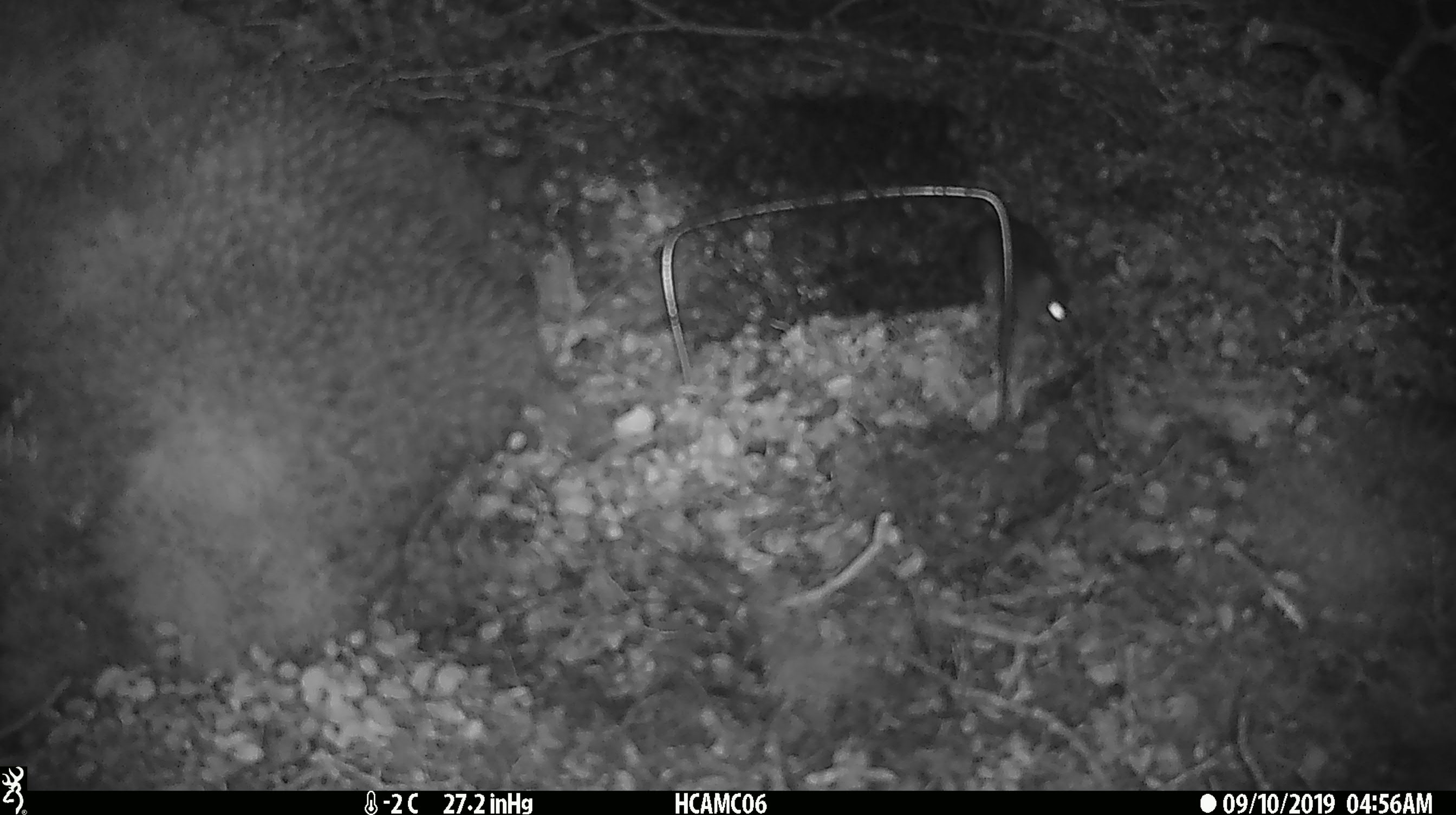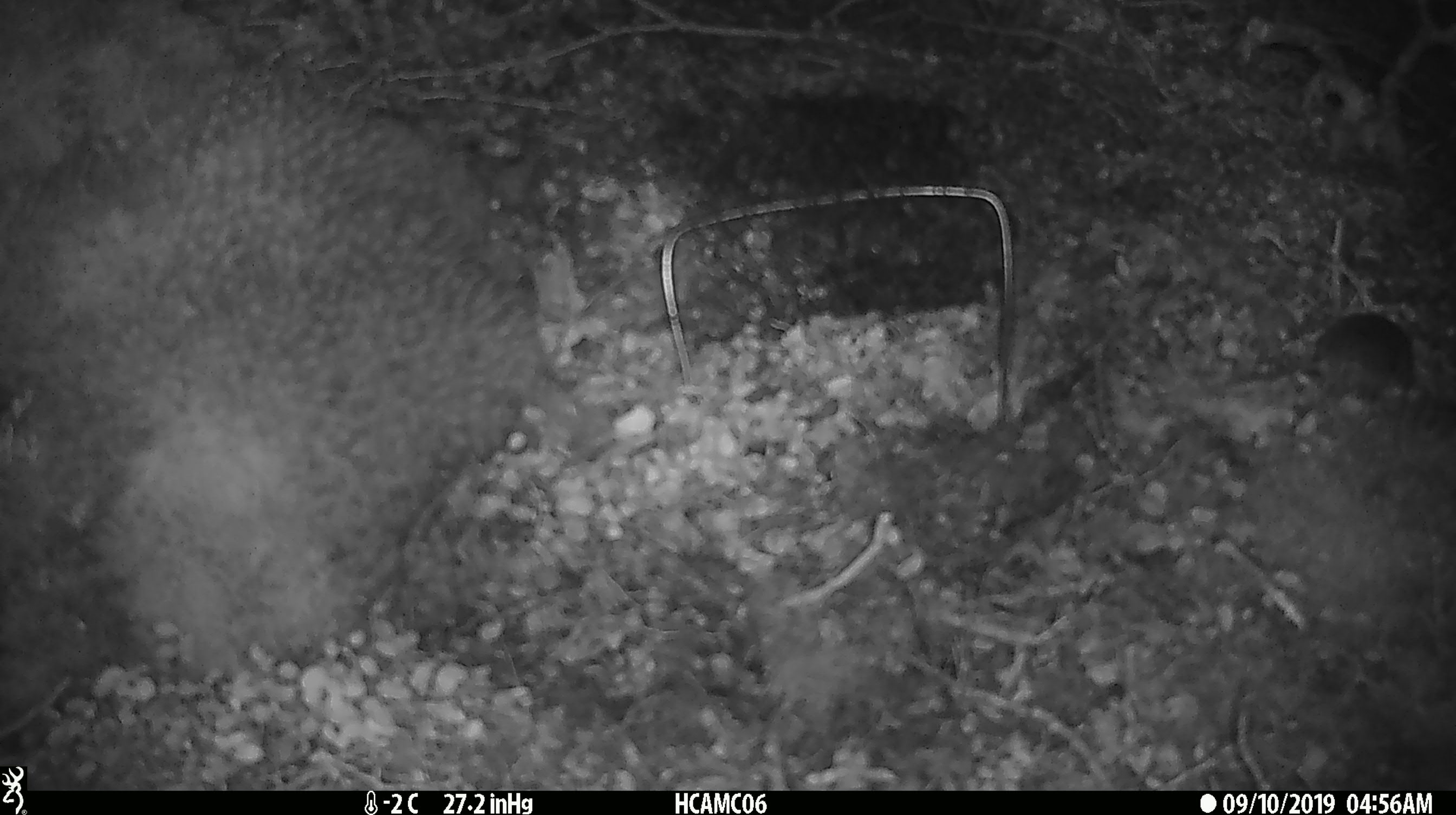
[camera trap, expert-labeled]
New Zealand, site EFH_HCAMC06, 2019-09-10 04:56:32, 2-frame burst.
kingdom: Animalia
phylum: Chordata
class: Mammalia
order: Rodentia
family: Muridae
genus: Mus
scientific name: Mus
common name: mouse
Mouse (Mus).